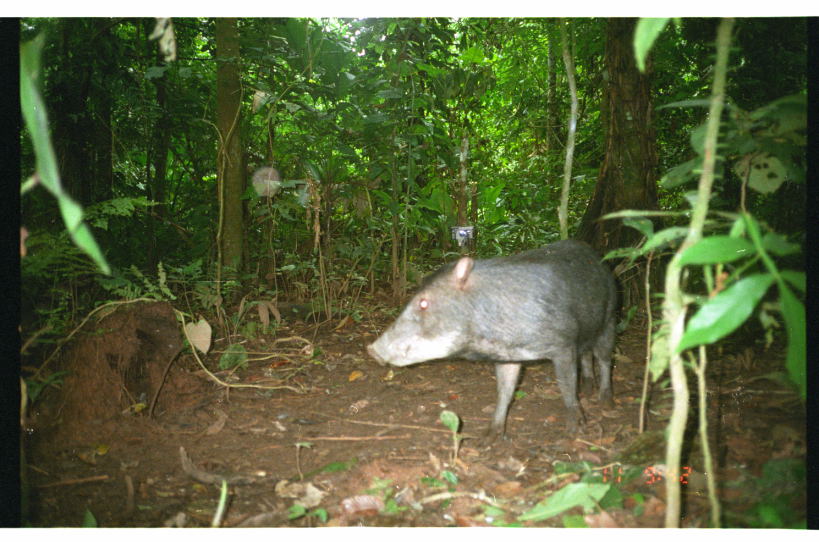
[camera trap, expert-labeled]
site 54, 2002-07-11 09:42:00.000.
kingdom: Animalia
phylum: Chordata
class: Mammalia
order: Artiodactyla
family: Tayassuidae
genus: Tayassu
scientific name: Tayassu pecari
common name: white-lipped peccary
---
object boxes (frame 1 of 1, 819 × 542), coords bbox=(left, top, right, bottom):
tayassu pecari: bbox=(365, 237, 620, 450)